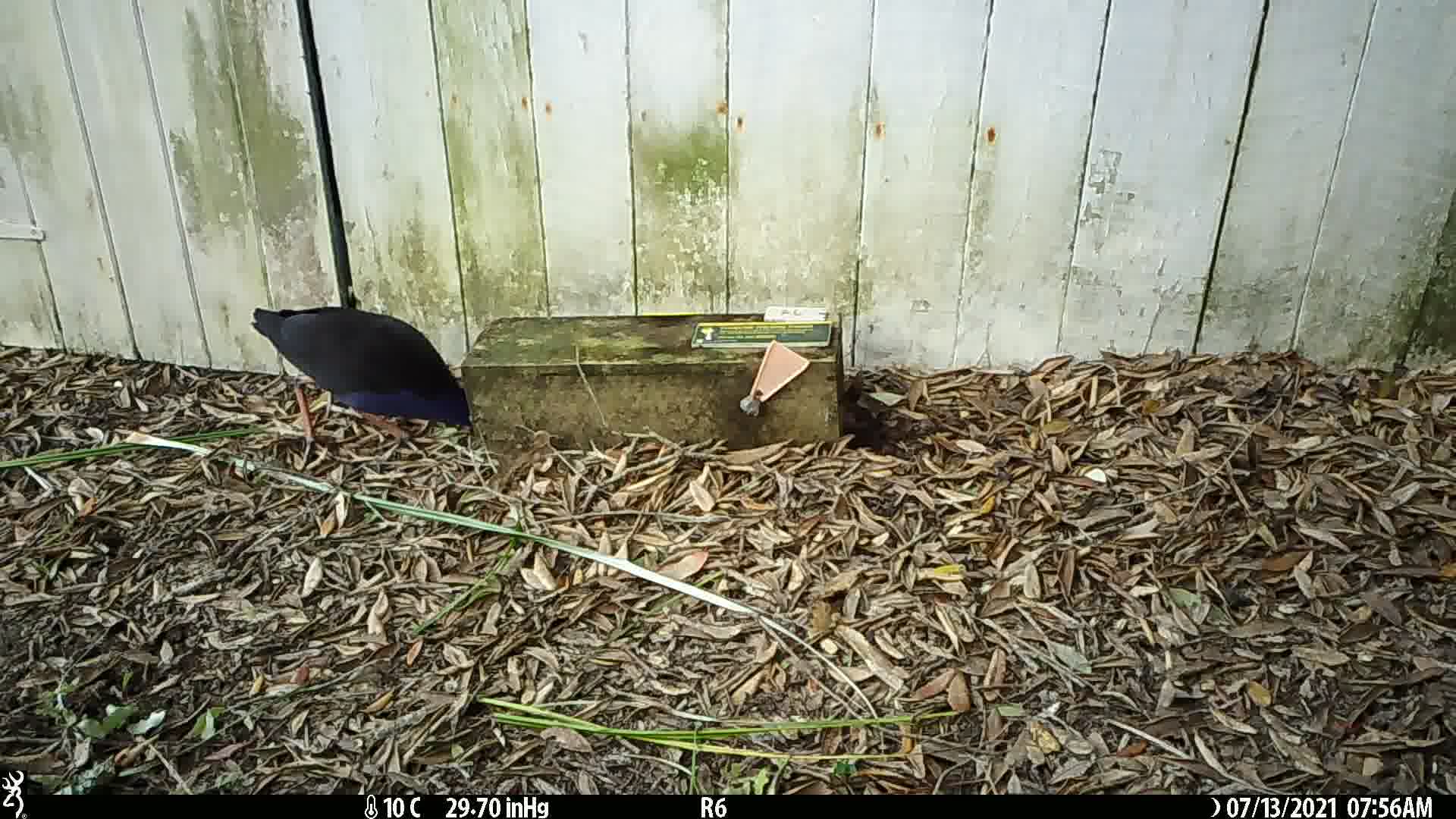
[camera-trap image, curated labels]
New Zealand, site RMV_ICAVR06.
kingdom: Animalia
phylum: Chordata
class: Aves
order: Gruiformes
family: Rallidae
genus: Porphyrio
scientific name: Porphyrio melanotus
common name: australasian swamphen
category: pukeko